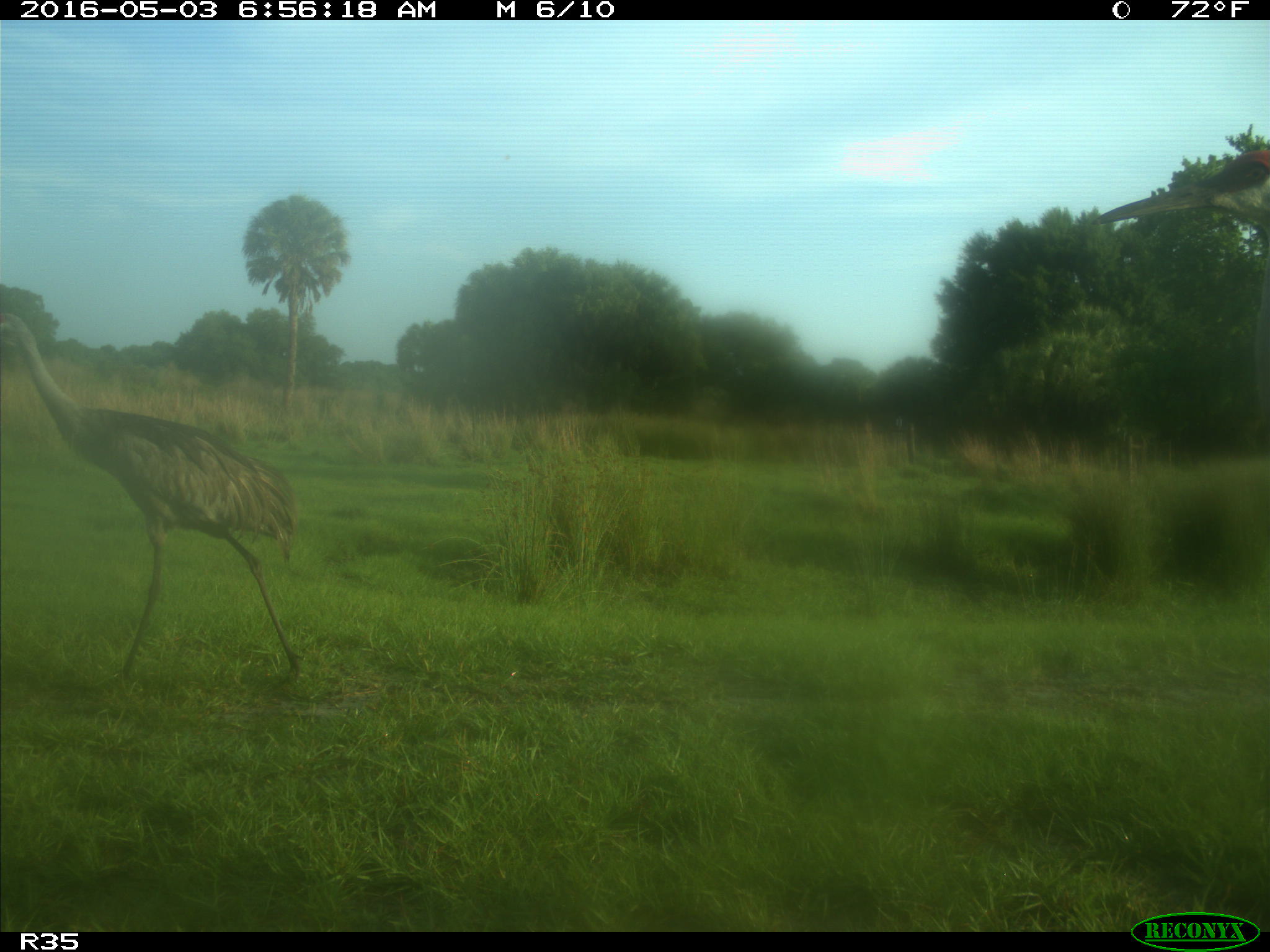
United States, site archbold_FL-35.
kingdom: Animalia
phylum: Chordata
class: Aves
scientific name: Aves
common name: birds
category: unidentified bird